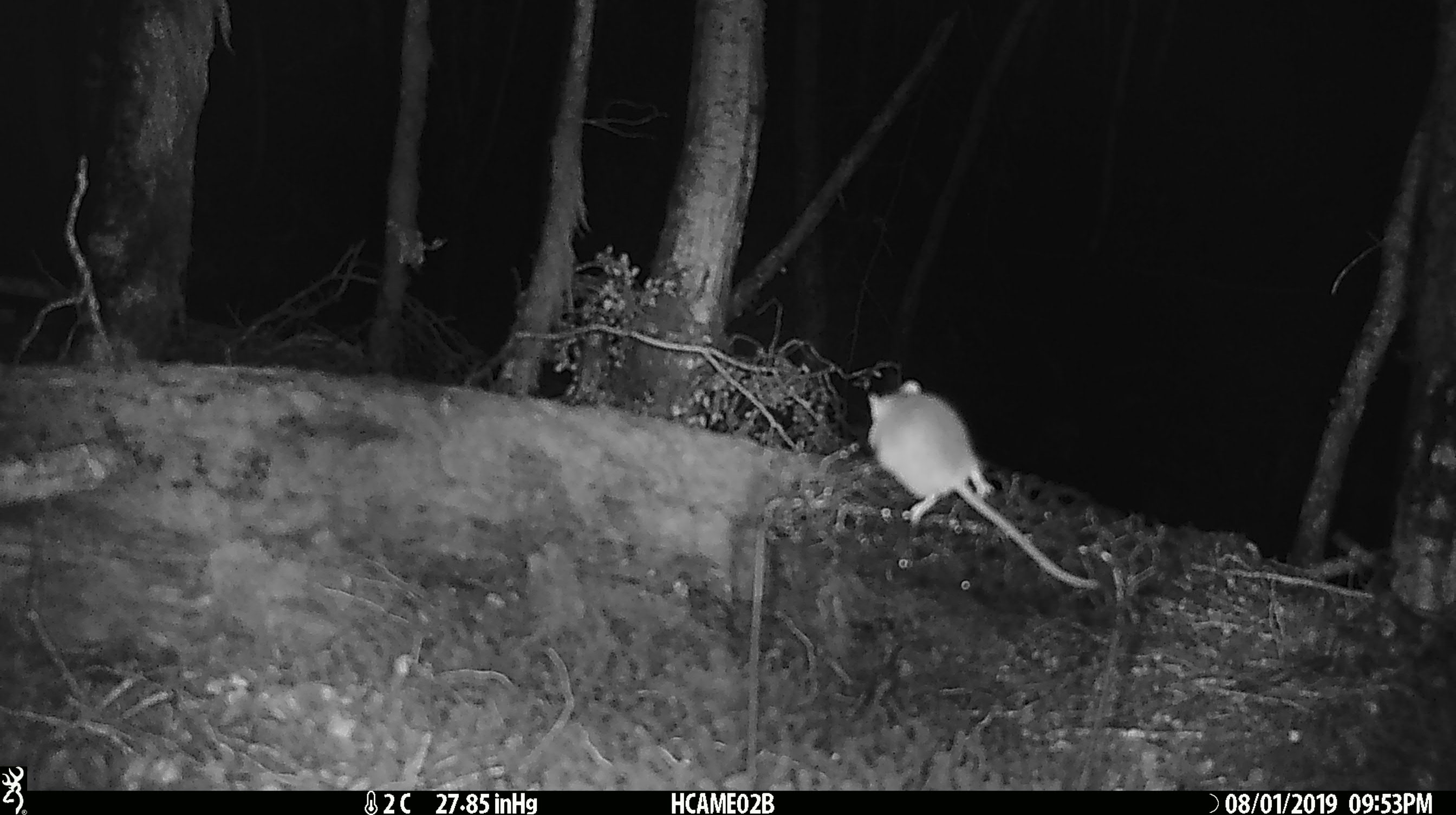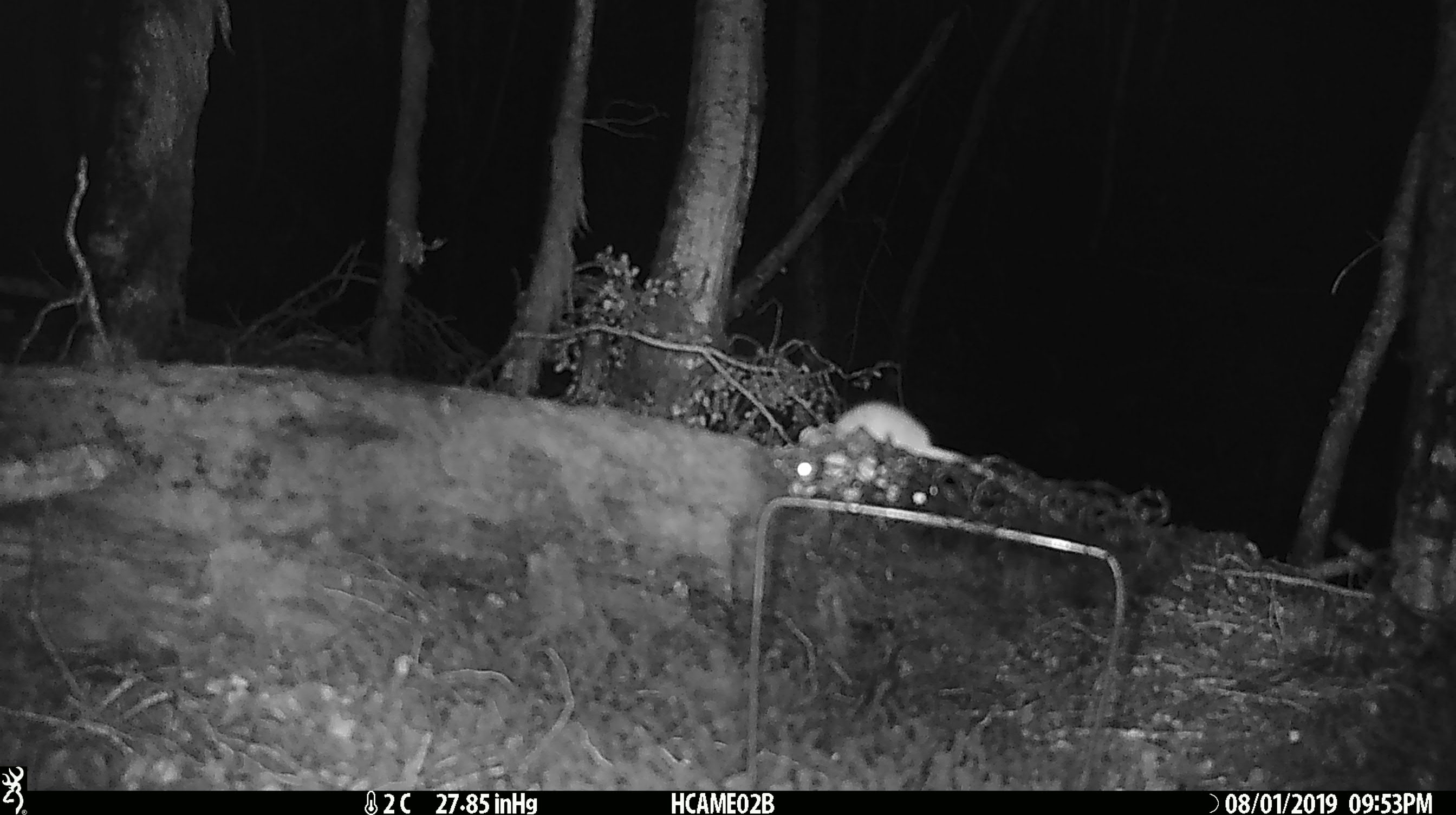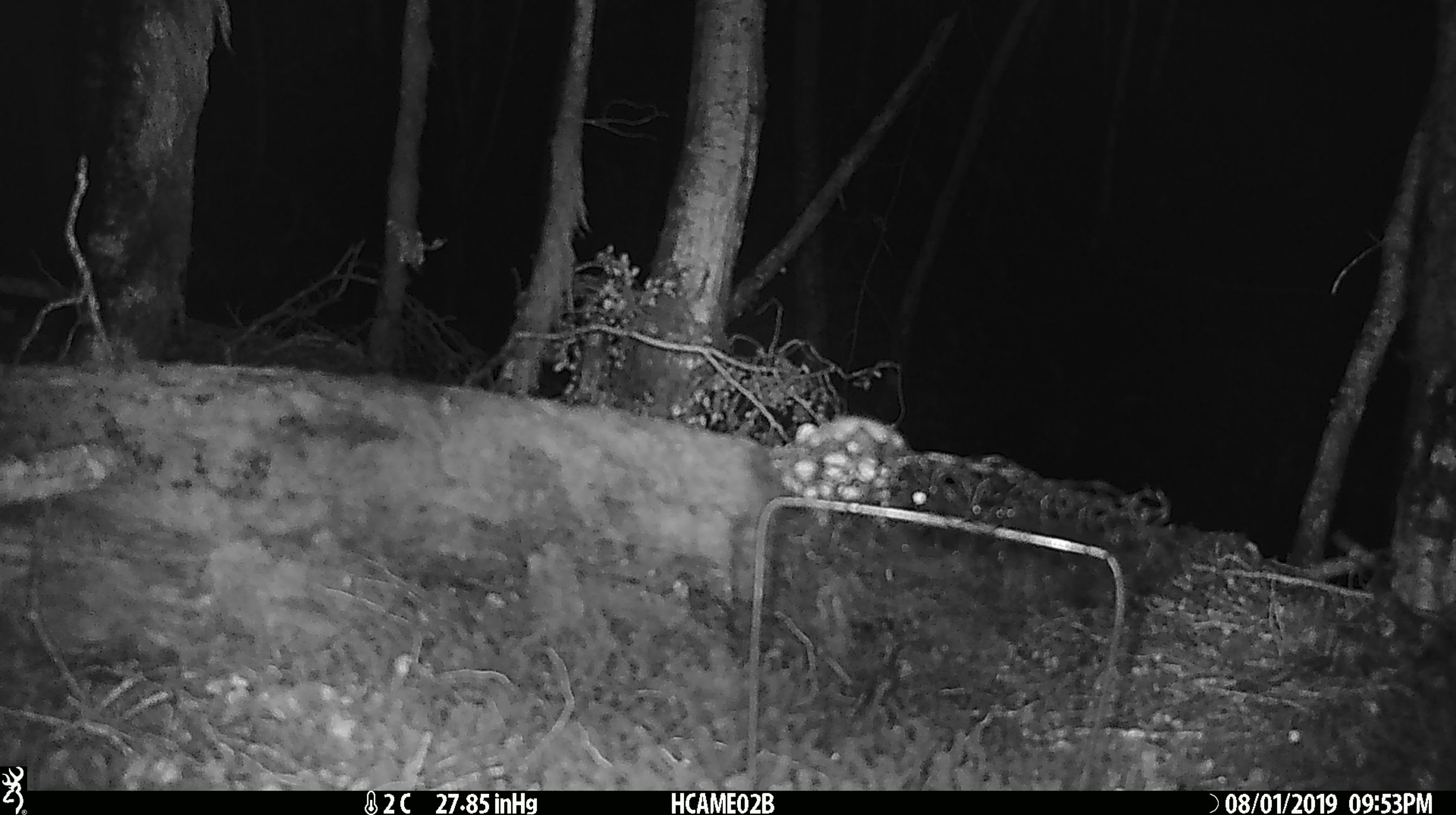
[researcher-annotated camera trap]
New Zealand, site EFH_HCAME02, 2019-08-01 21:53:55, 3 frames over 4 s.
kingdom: Animalia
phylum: Chordata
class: Mammalia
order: Rodentia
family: Muridae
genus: Mus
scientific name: Mus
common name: mouse